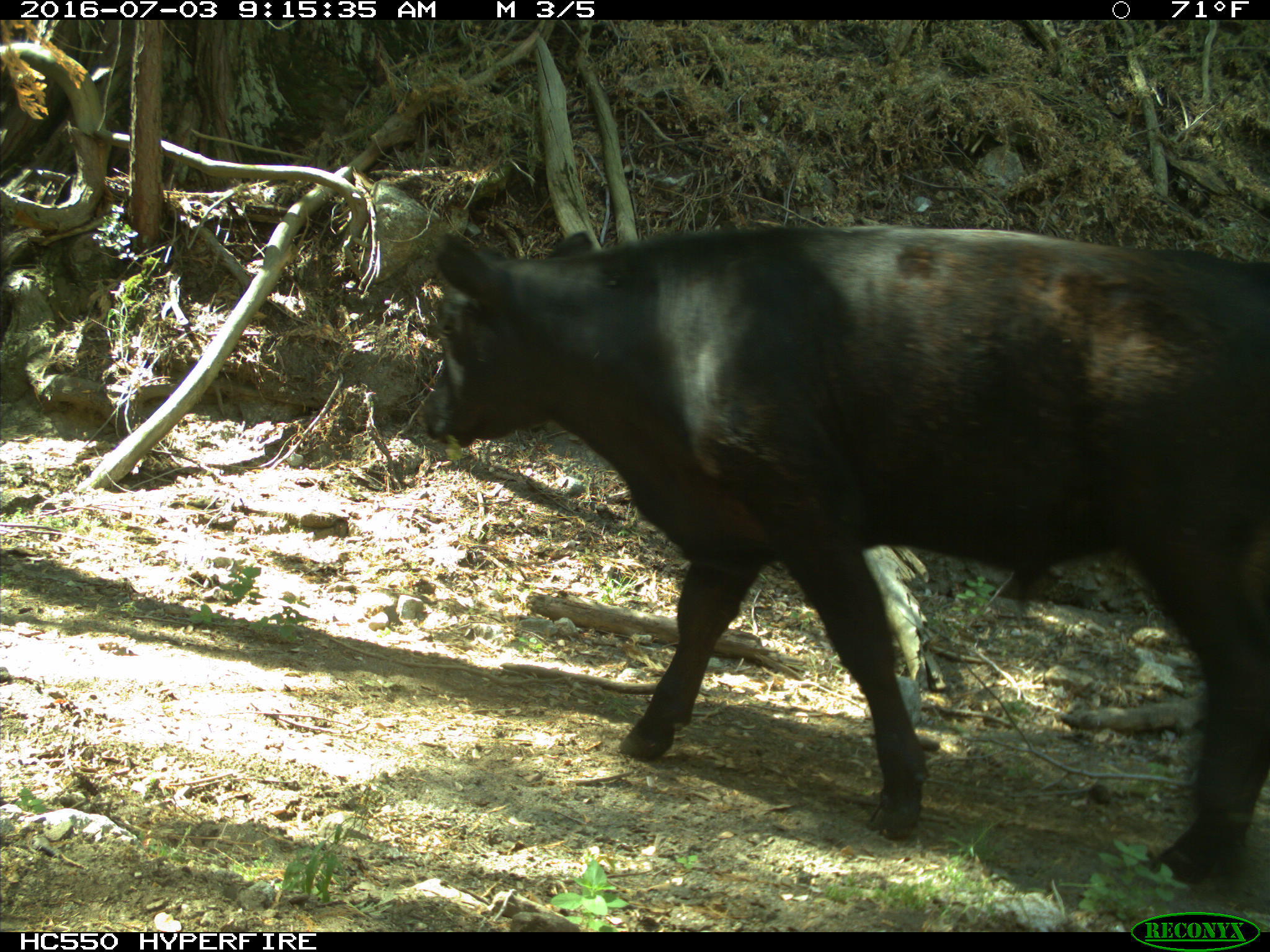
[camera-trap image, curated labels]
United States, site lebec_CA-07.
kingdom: Animalia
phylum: Chordata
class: Mammalia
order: Artiodactyla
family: Bovidae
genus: Bos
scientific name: Bos taurus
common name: domestic cow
Bos taurus (domestic cow).